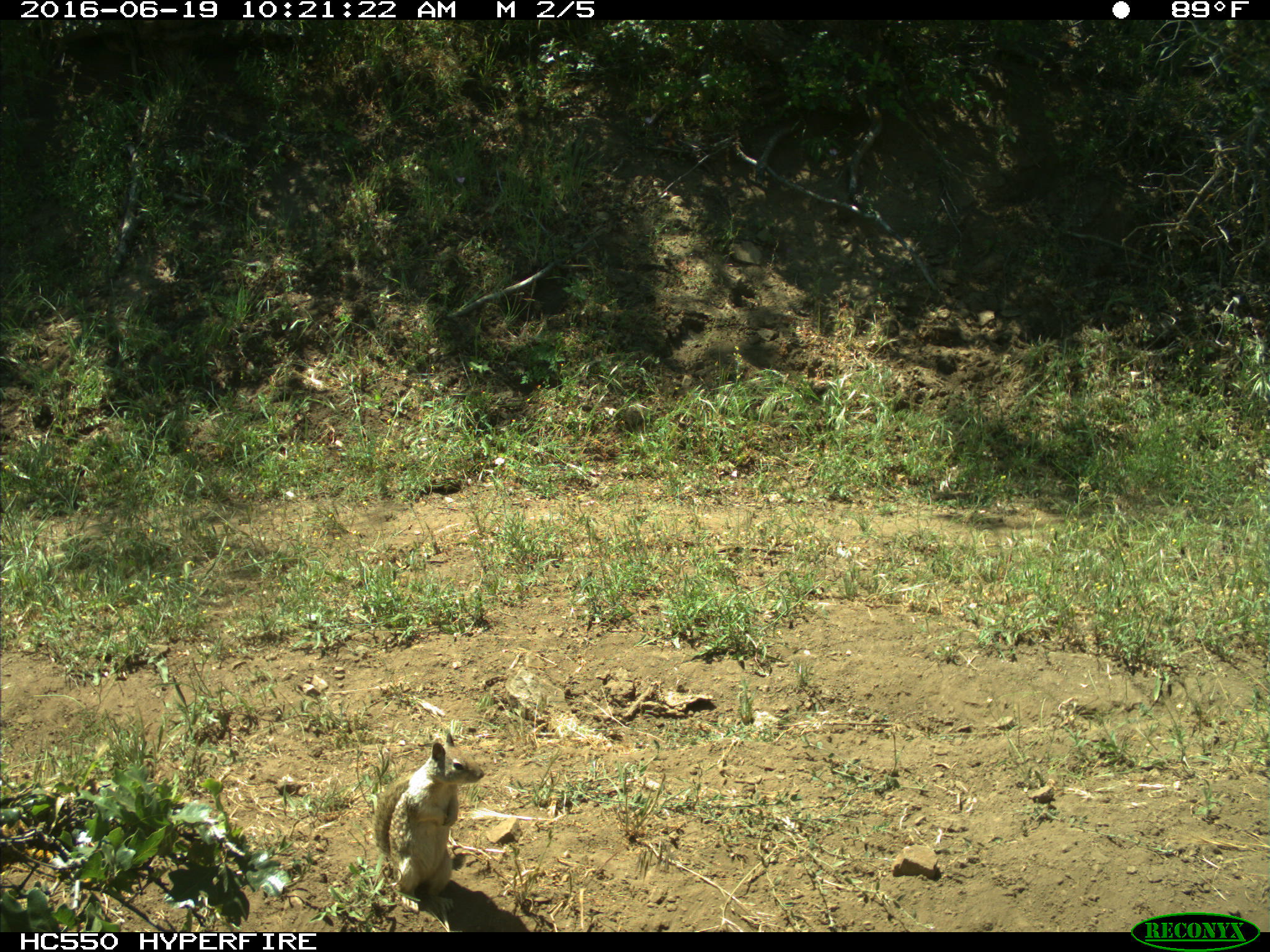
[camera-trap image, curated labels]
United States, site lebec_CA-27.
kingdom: Animalia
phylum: Chordata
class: Mammalia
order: Rodentia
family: Sciuridae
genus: Otospermophilus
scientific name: Otospermophilus beecheyi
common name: california ground squirrel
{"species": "Otospermophilus beecheyi (california ground squirrel)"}